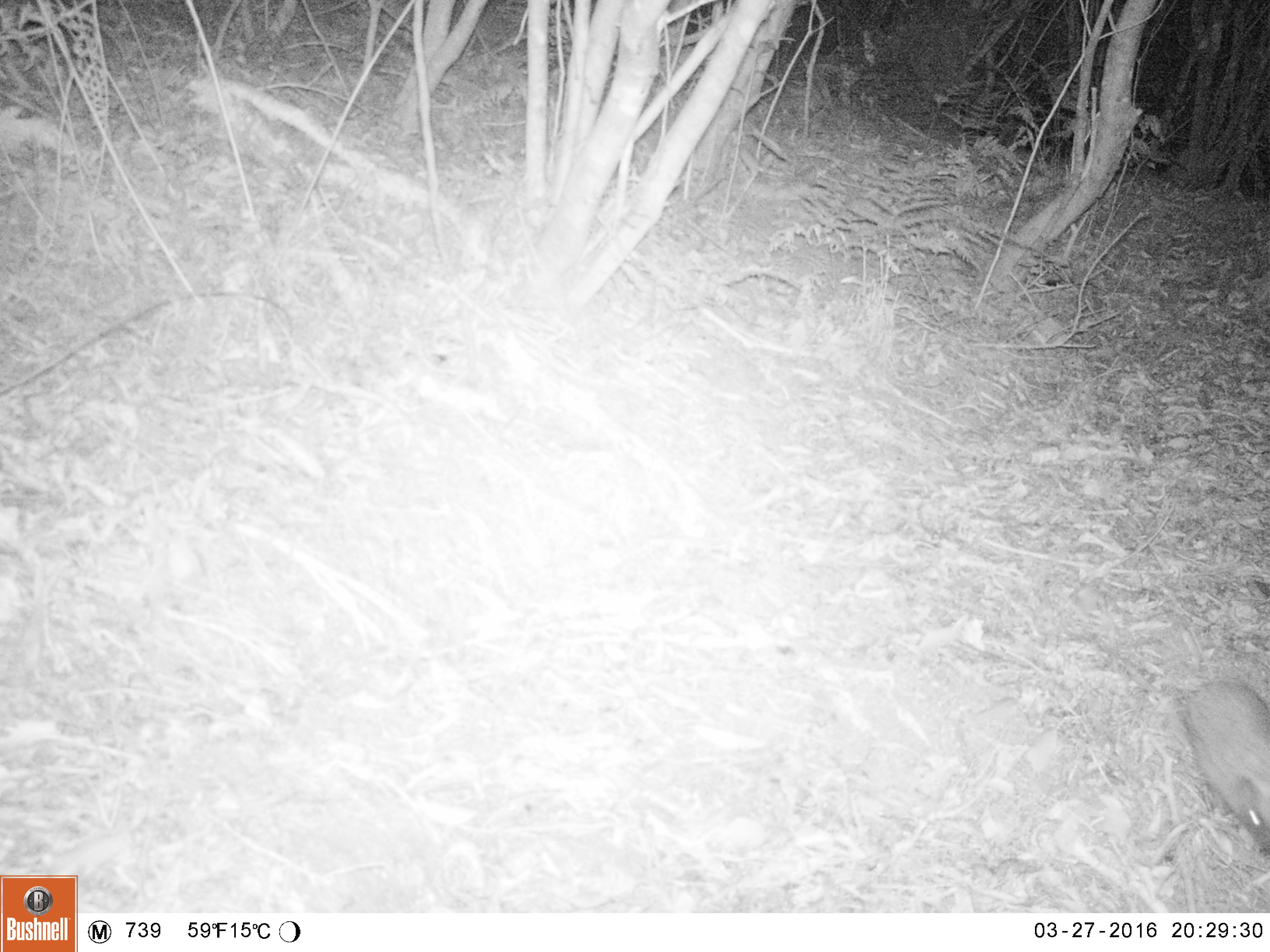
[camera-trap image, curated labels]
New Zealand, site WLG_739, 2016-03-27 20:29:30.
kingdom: Animalia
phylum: Chordata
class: Mammalia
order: Eulipotyphla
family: Erinaceidae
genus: Erinaceus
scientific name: Erinaceus europaeus europaeus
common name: european hedgehog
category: hedgehog